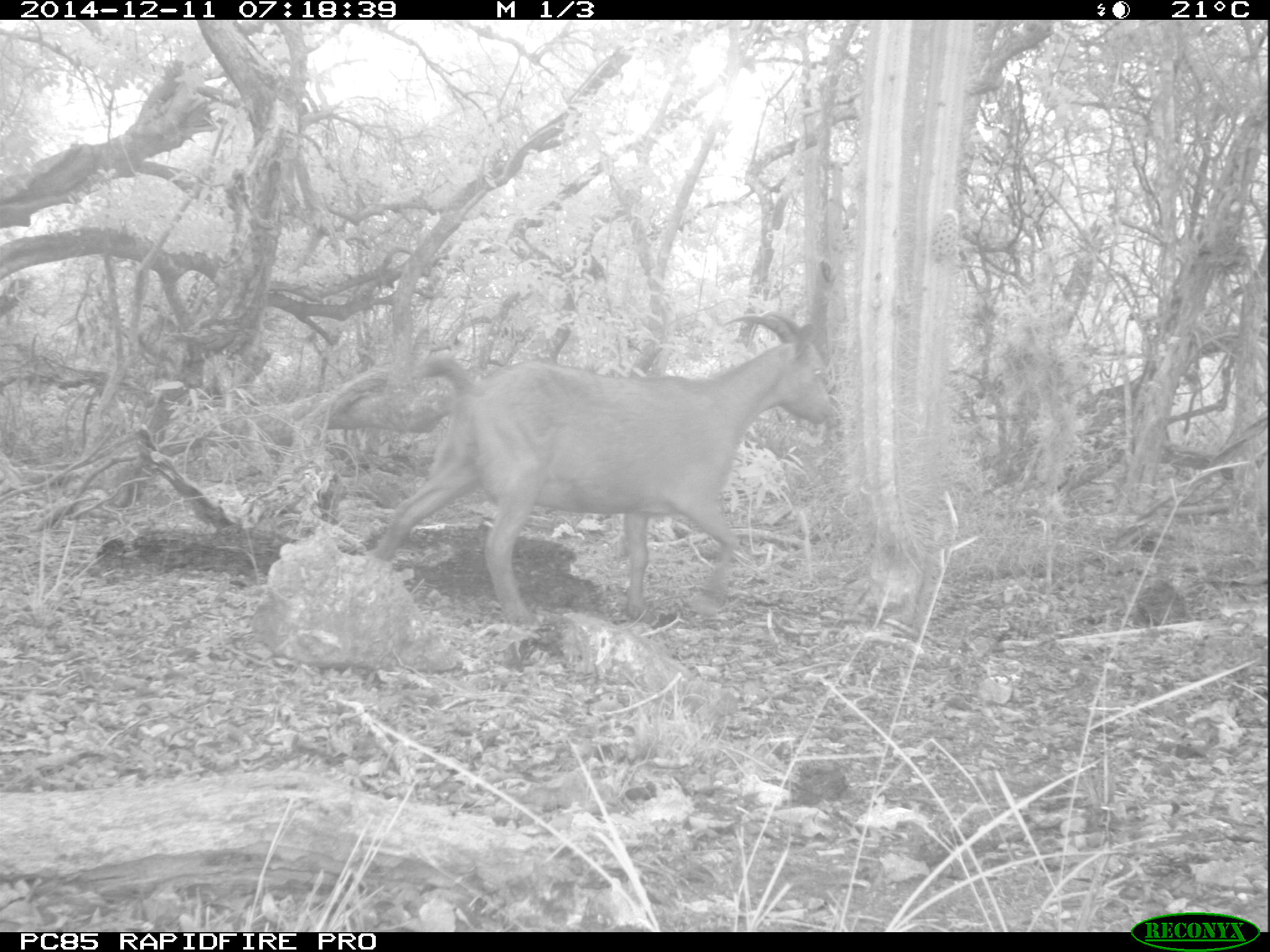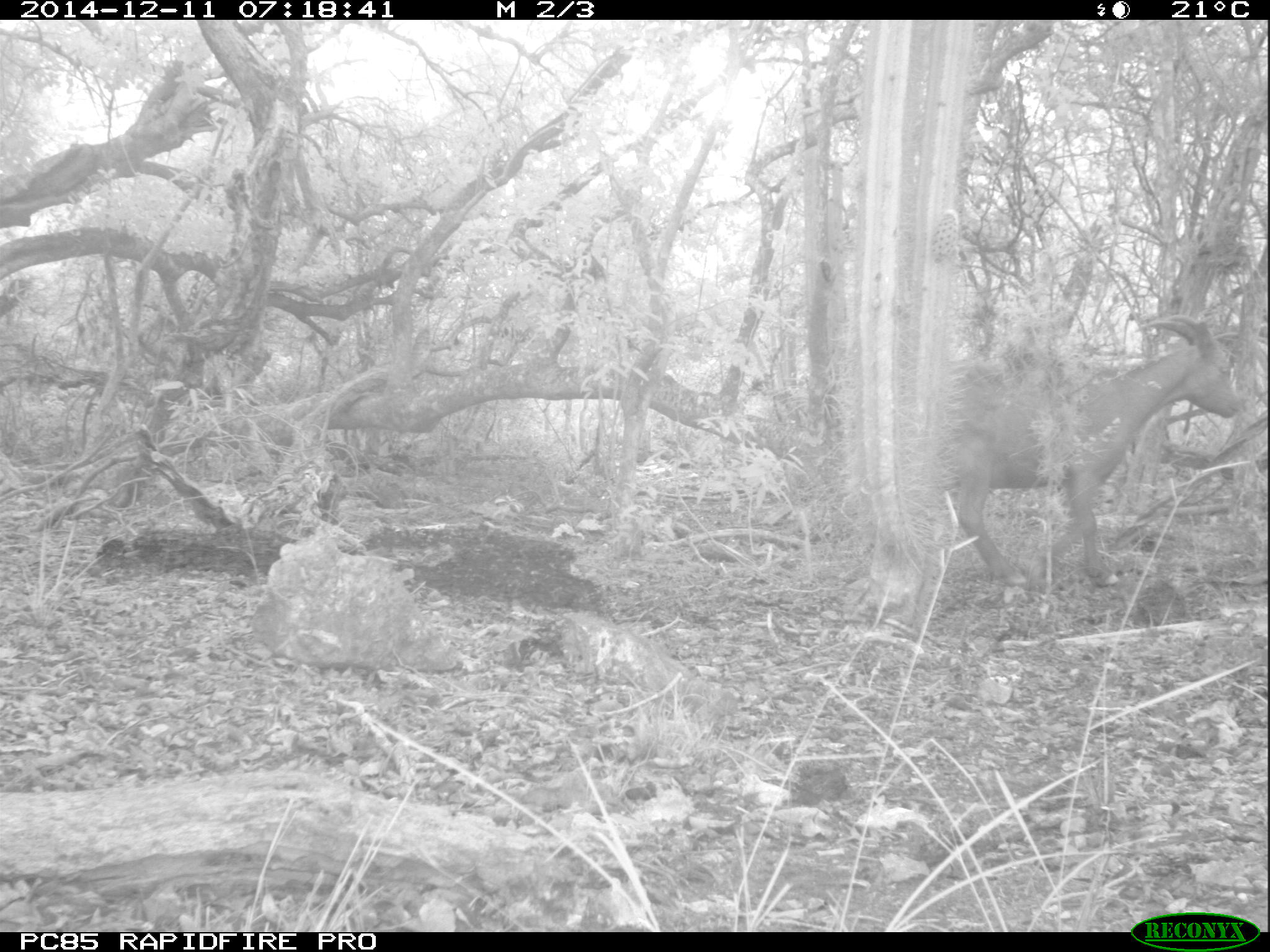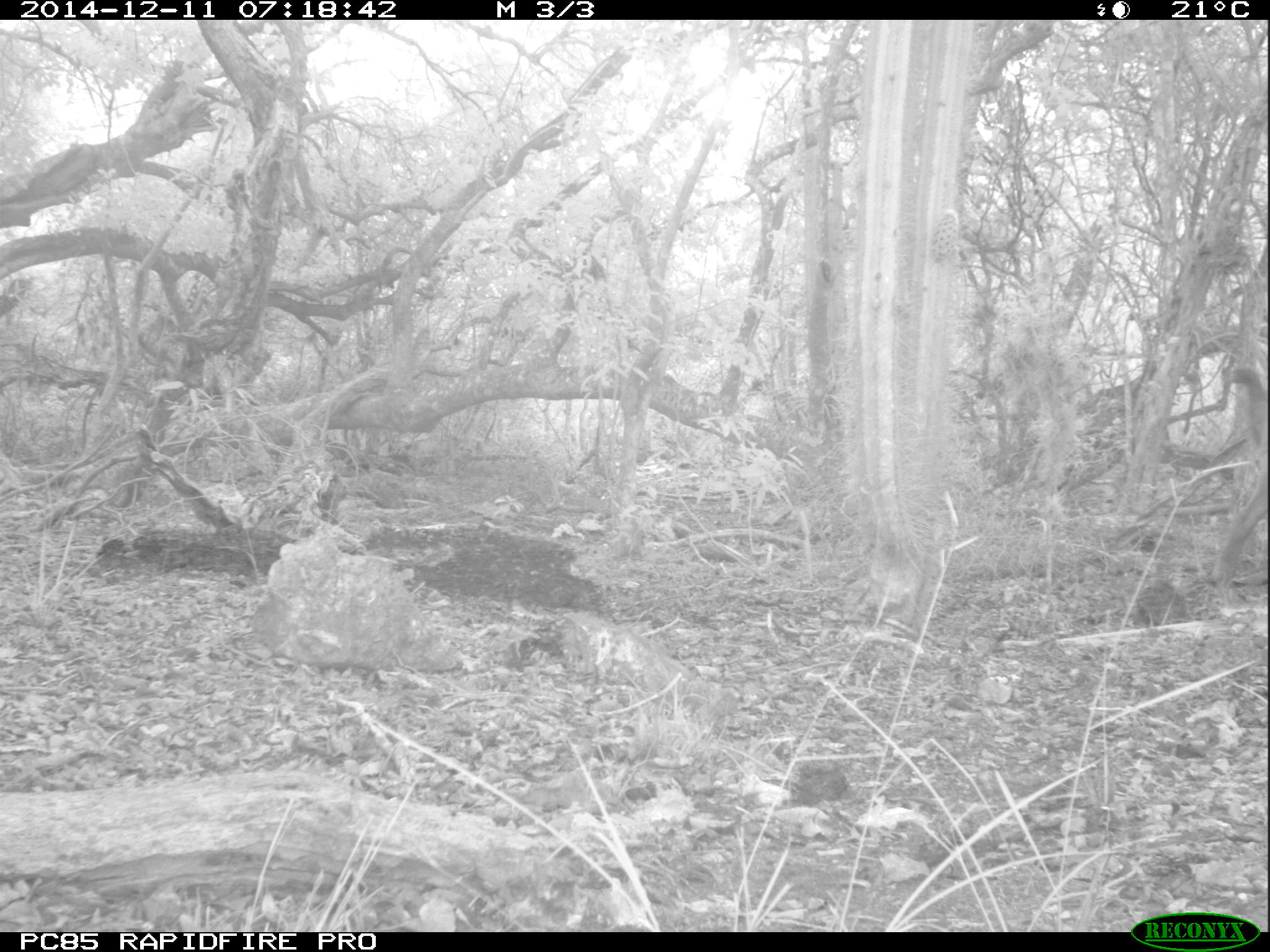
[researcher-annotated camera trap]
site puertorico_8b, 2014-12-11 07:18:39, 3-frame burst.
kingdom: Animalia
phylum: Chordata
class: Mammalia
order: Artiodactyla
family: Bovidae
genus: Capra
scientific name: Capra hircus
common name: goat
Goat (Capra hircus).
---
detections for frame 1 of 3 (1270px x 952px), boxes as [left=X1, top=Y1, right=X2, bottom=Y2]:
goat: [left=361, top=303, right=837, bottom=629]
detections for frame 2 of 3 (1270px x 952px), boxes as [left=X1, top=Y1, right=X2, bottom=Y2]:
goat: [left=947, top=313, right=1245, bottom=593]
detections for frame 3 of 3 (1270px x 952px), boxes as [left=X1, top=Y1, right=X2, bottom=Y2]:
goat: [left=1210, top=361, right=1270, bottom=592]